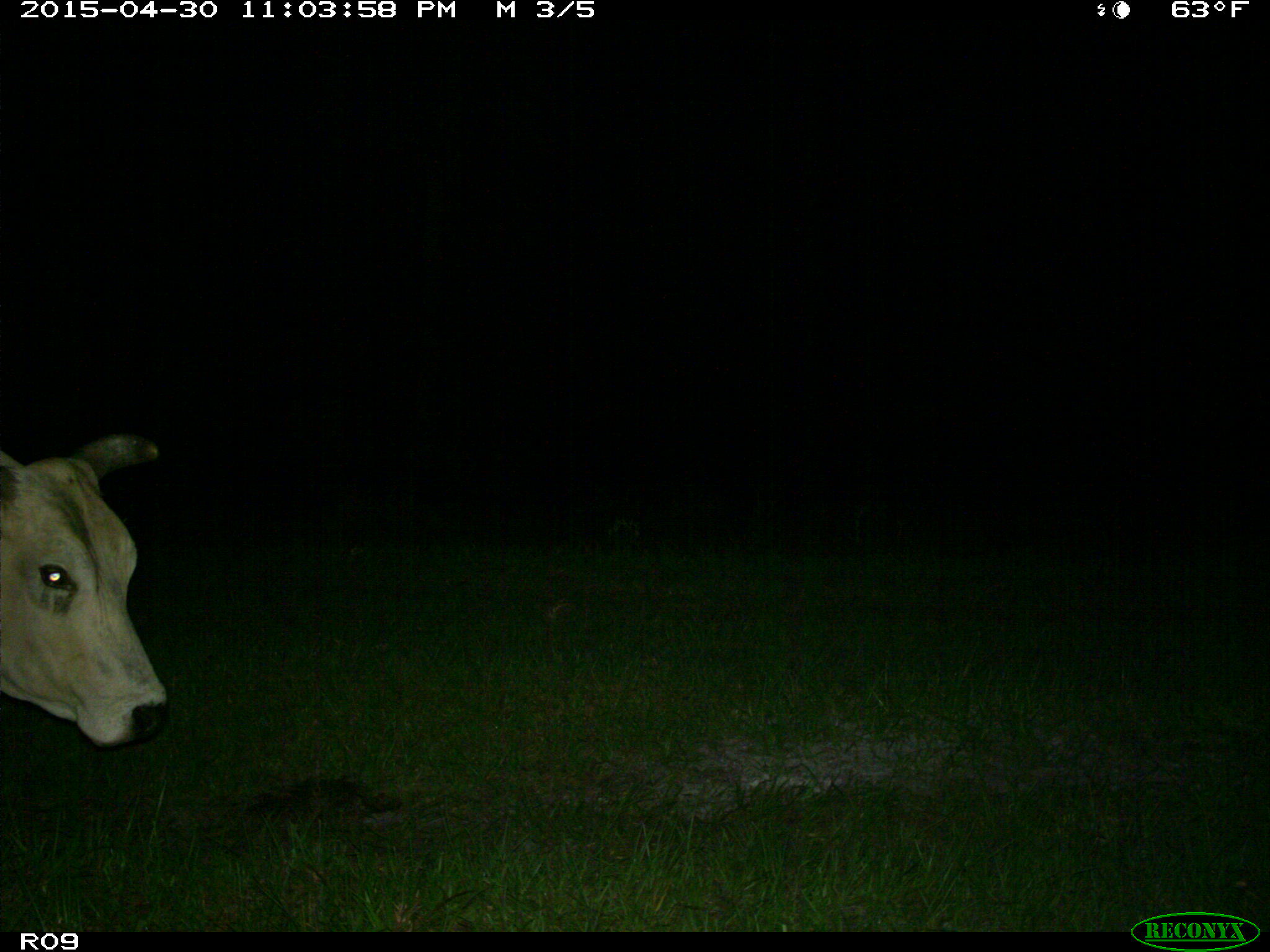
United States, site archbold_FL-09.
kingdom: Animalia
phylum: Chordata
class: Mammalia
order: Artiodactyla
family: Bovidae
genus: Bos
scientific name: Bos taurus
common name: domestic cow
Bos taurus (domestic cow).